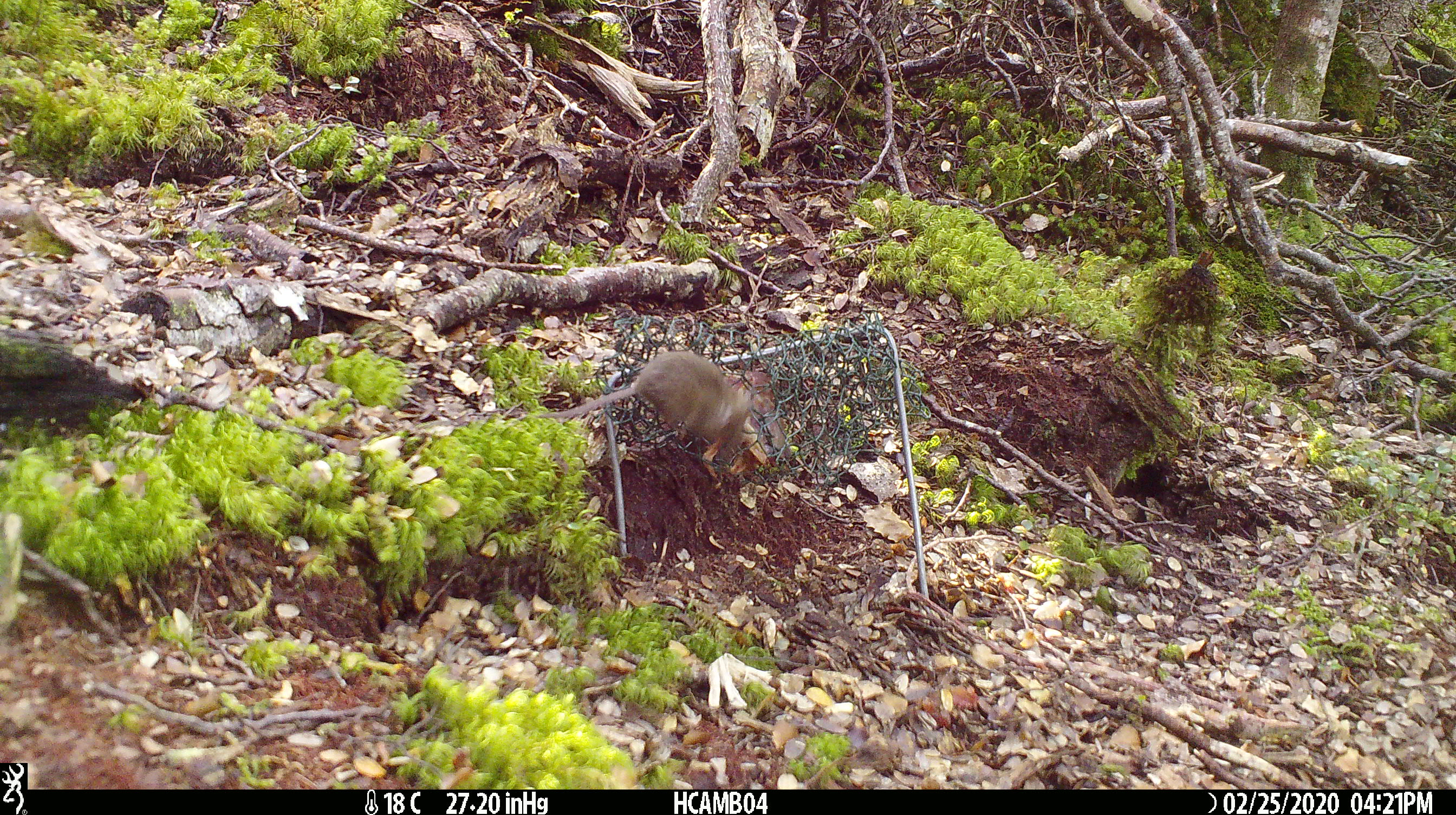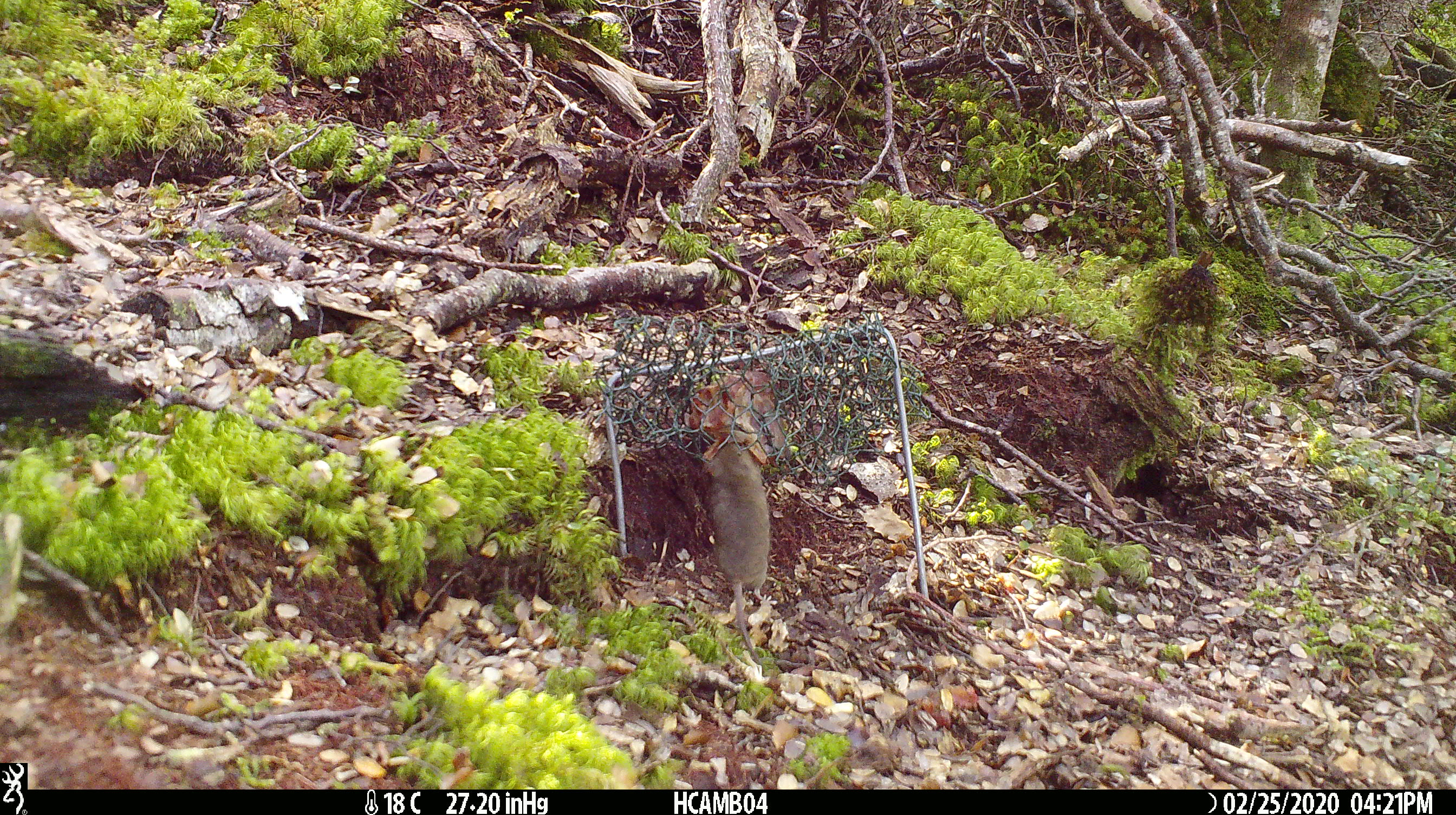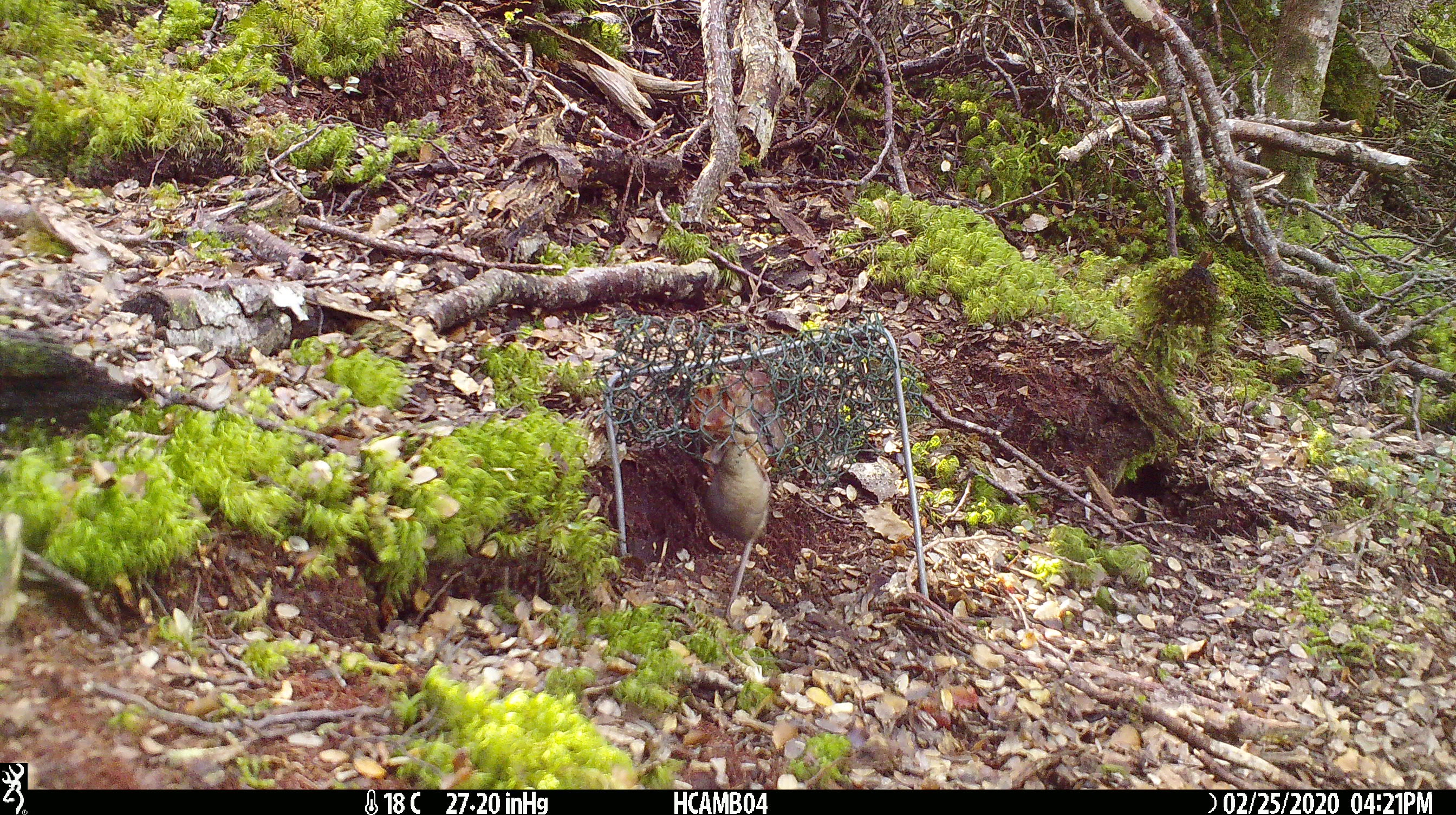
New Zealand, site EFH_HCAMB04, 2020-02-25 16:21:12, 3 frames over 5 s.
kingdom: Animalia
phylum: Chordata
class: Mammalia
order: Rodentia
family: Muridae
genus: Mus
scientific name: Mus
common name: mouse